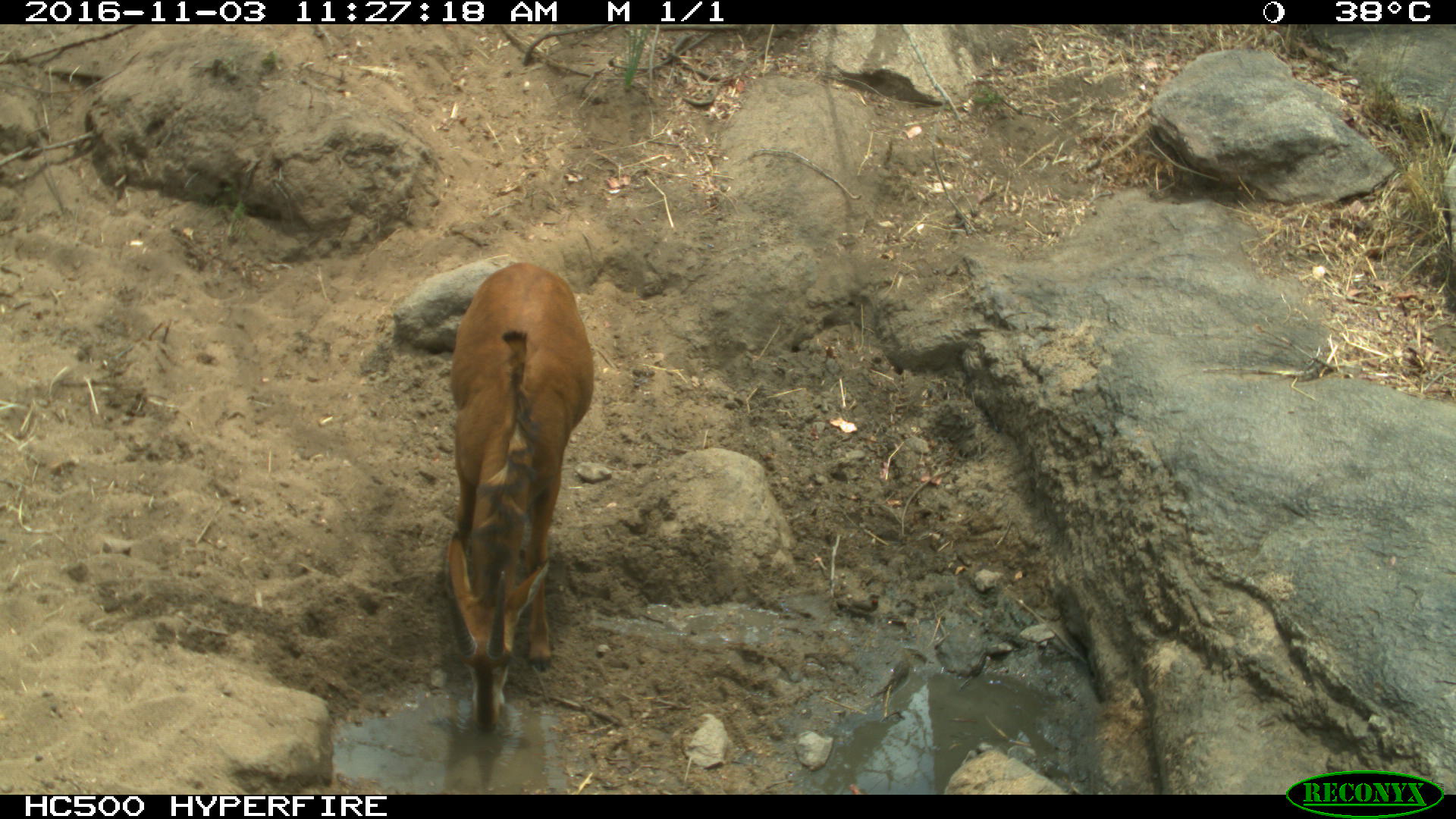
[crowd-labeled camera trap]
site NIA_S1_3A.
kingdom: Animalia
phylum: Chordata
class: Mammalia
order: Artiodactyla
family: Bovidae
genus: Hippotragus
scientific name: Hippotragus niger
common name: sable antelope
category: sable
Sable (sable antelope) (Hippotragus niger), count 1. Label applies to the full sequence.